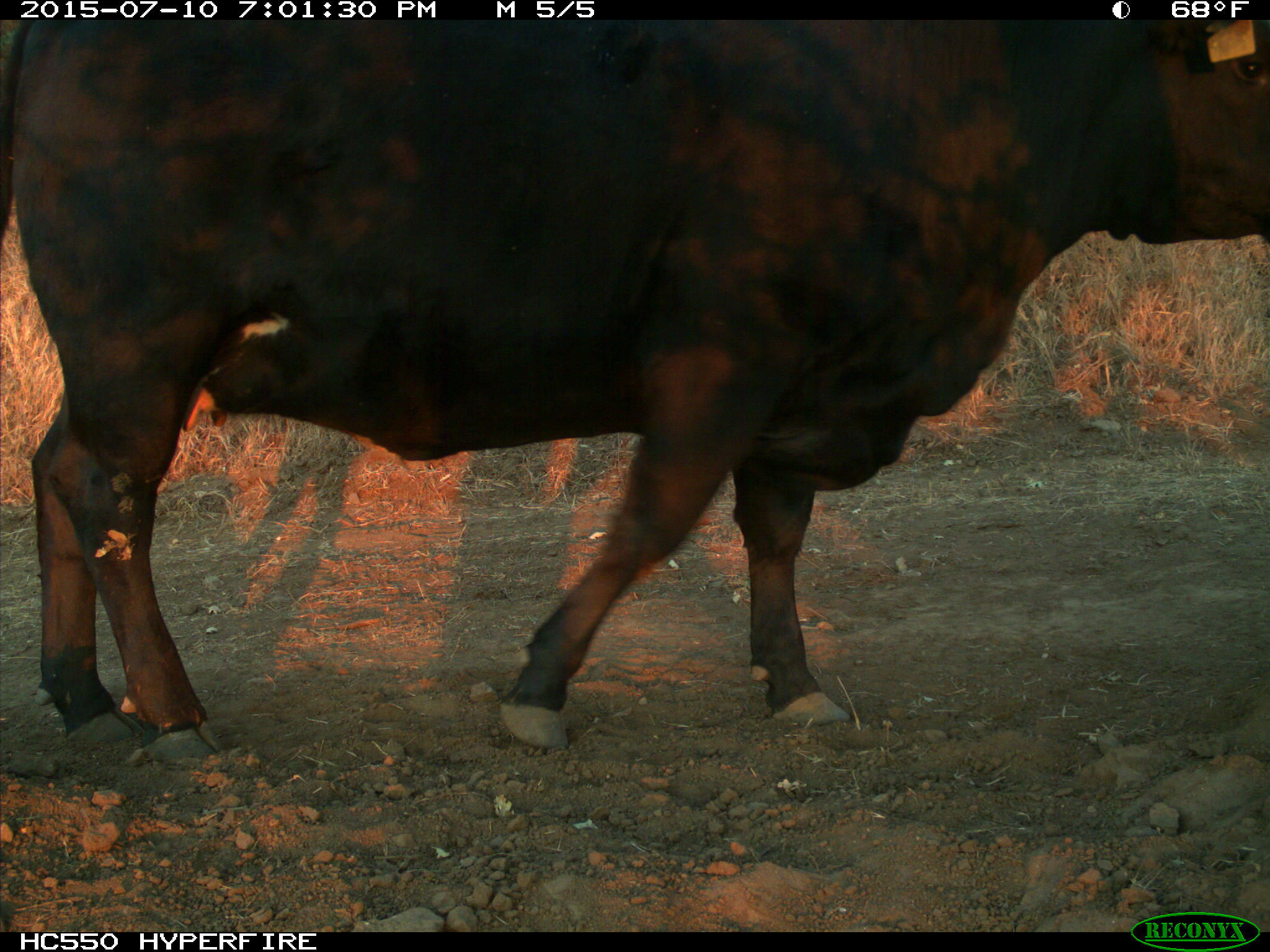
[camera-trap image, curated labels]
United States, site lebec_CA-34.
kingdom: Animalia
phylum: Chordata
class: Mammalia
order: Artiodactyla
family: Bovidae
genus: Bos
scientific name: Bos taurus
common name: domestic cow